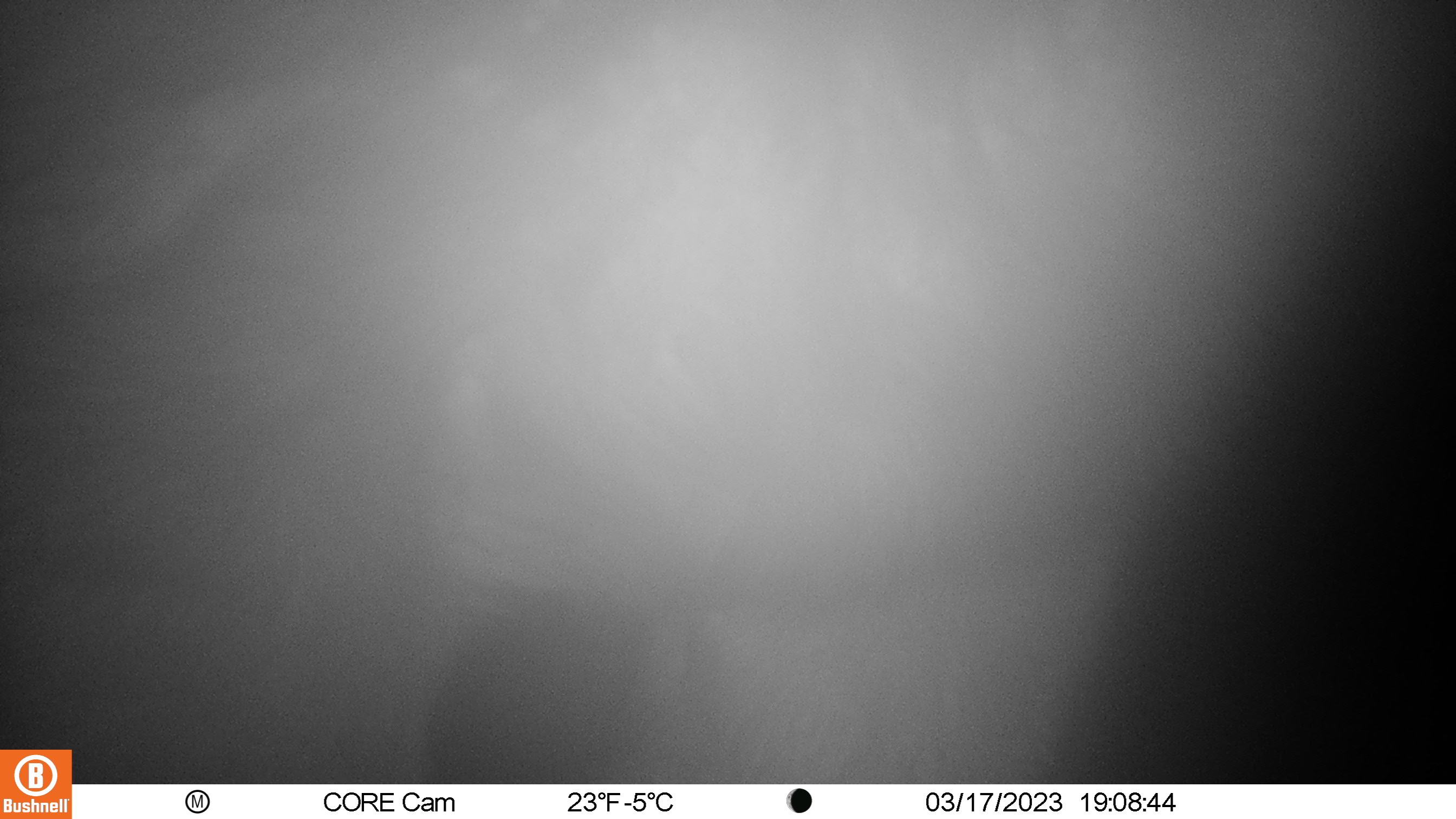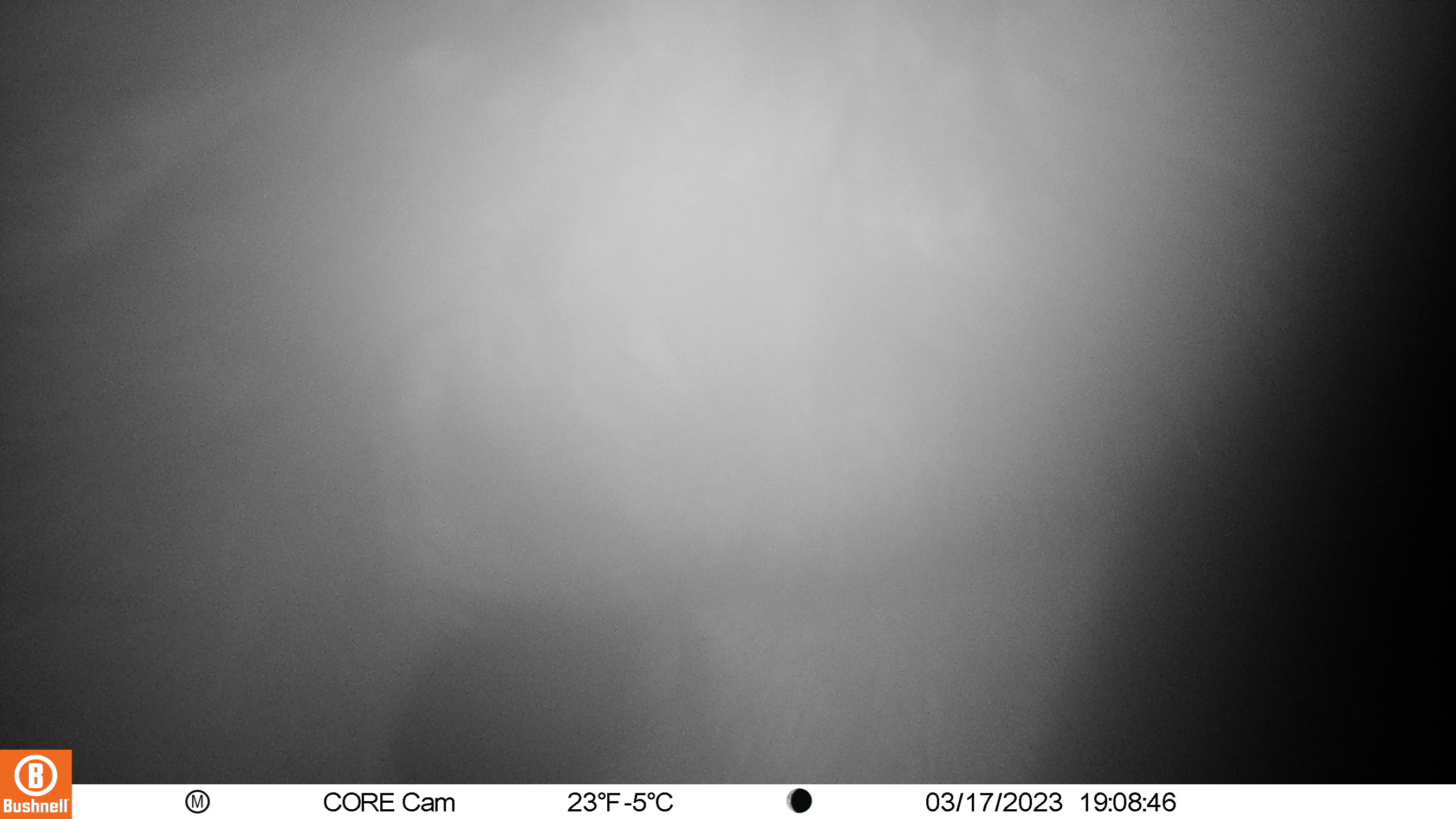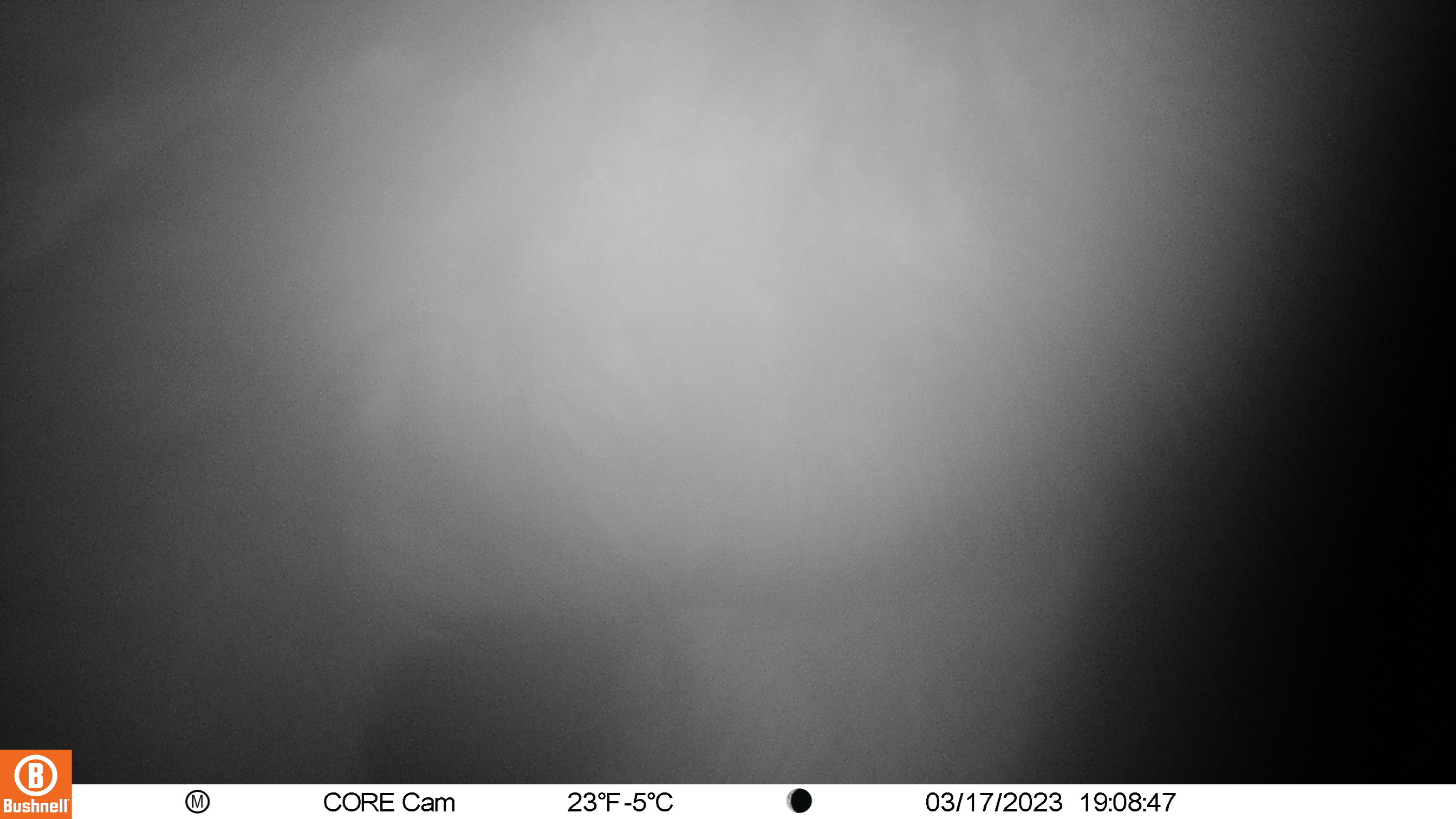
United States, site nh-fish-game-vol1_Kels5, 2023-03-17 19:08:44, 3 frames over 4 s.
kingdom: Animalia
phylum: Chordata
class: Mammalia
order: Artiodactyla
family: Cervidae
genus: Alces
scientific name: Alces alces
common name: moose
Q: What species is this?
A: Moose (Alces alces).